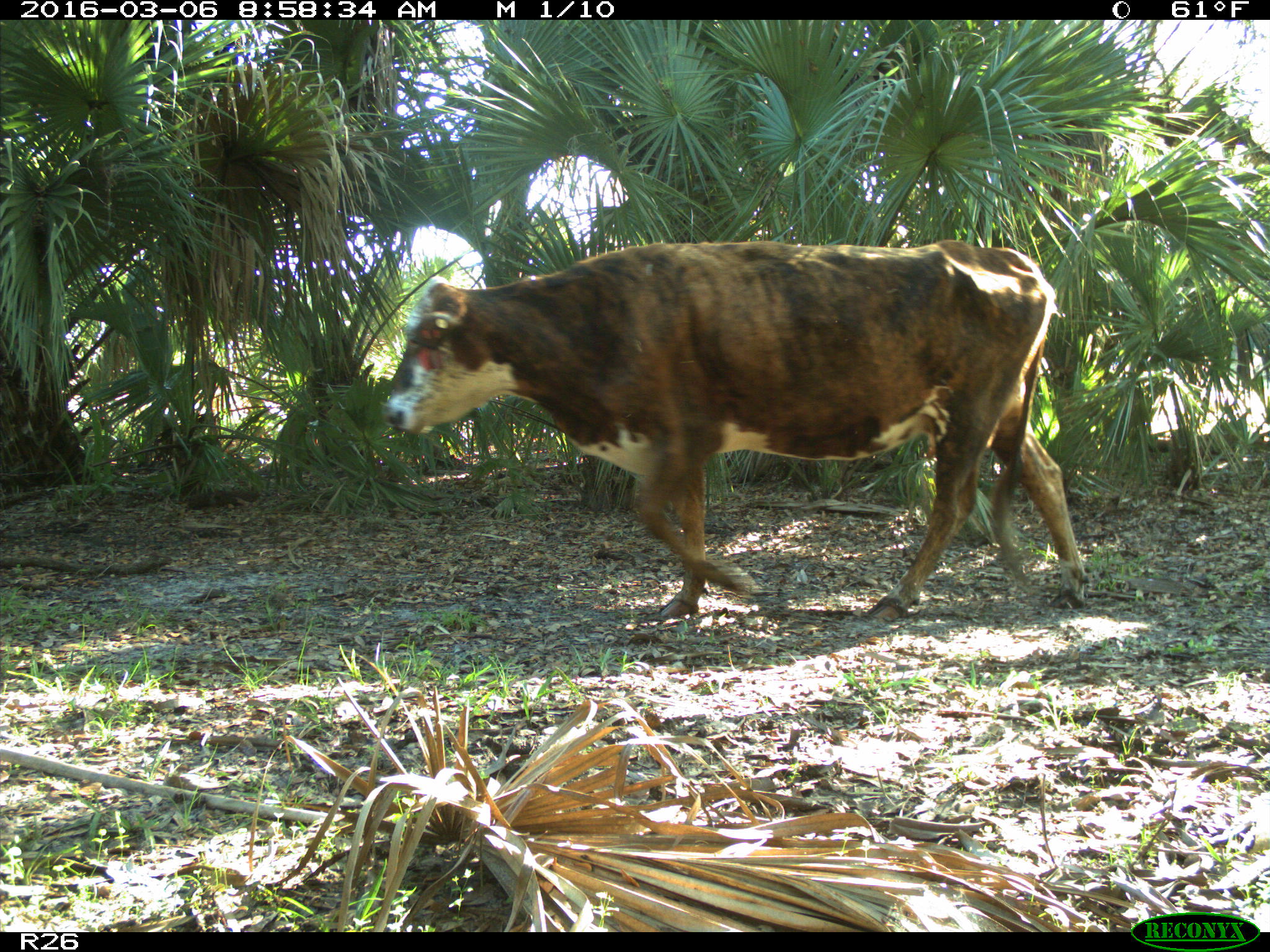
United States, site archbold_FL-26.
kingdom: Animalia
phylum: Chordata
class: Mammalia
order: Artiodactyla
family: Bovidae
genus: Bos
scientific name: Bos taurus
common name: domestic cow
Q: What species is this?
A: Bos taurus (domestic cow).